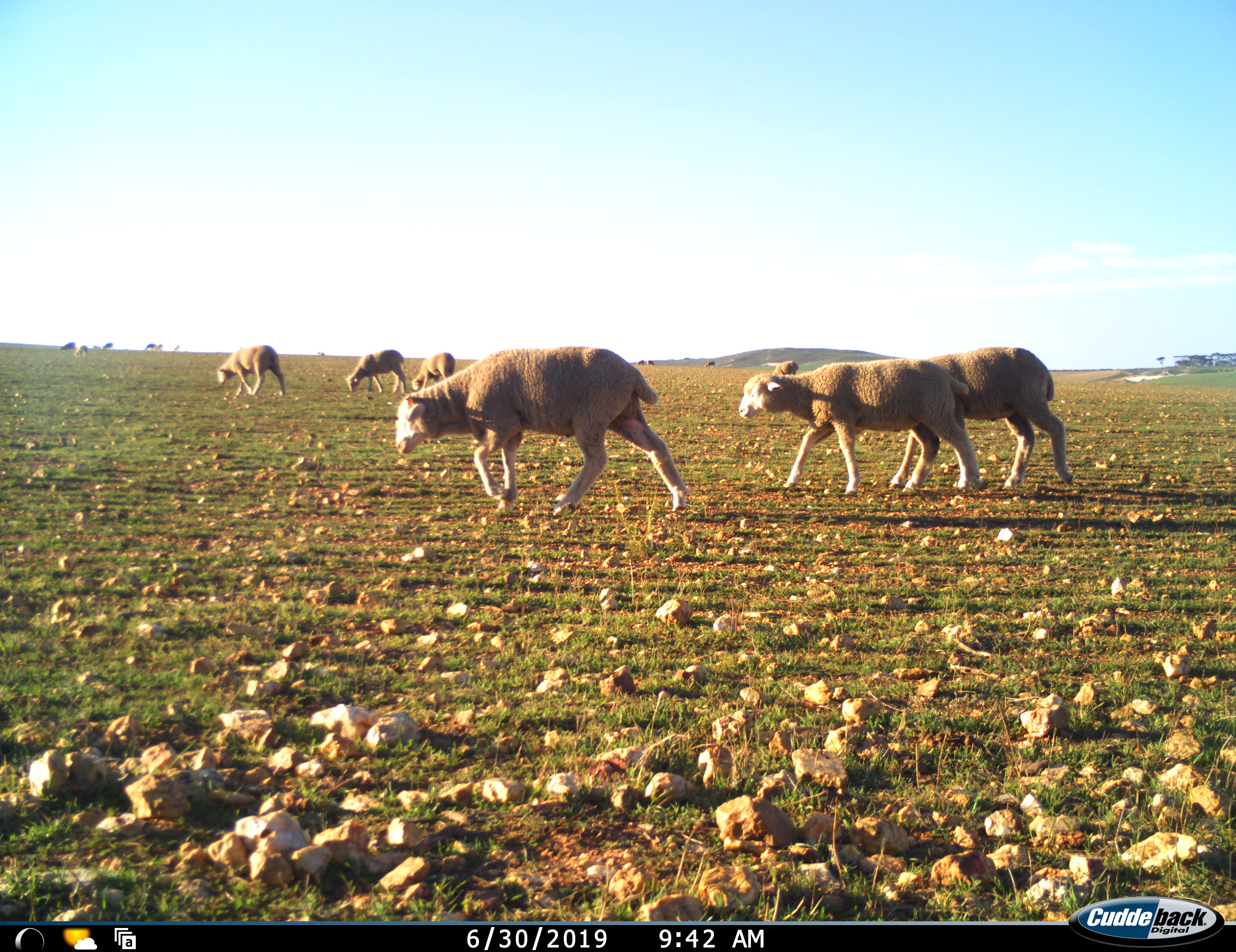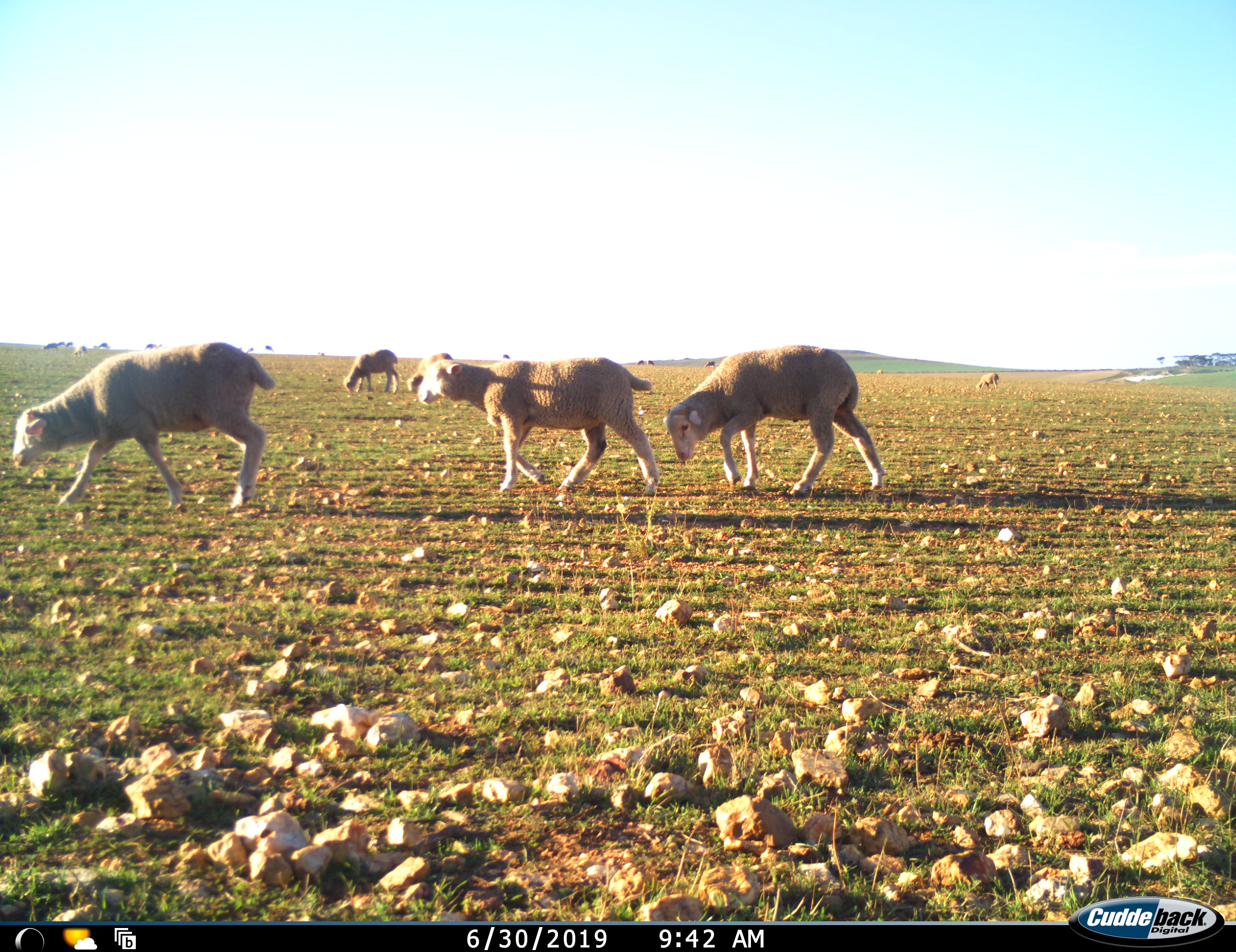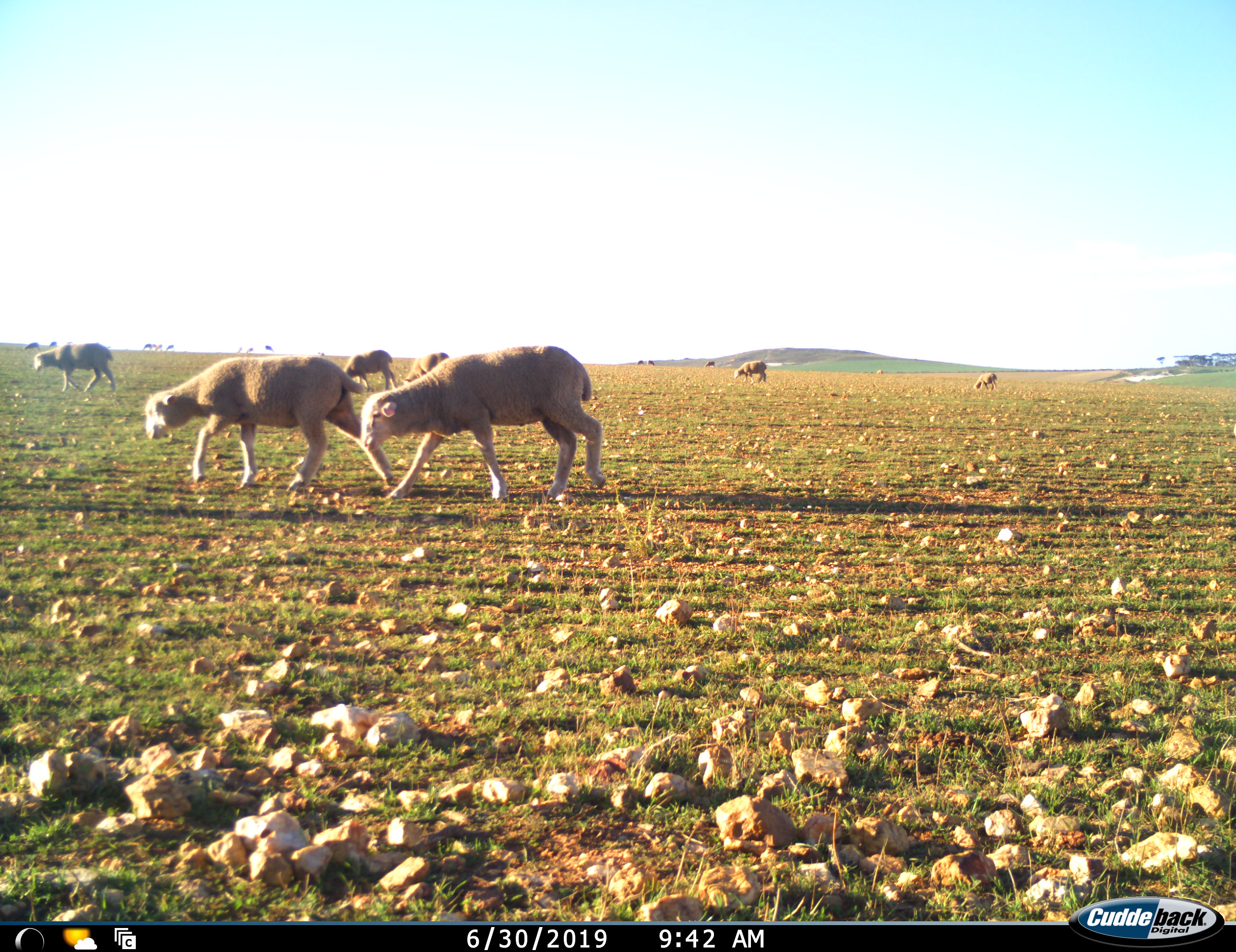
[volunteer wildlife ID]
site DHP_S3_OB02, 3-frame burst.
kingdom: Animalia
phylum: Chordata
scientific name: Vertebrata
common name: domestic animal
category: domesticanimal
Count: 11-50.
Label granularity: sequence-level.